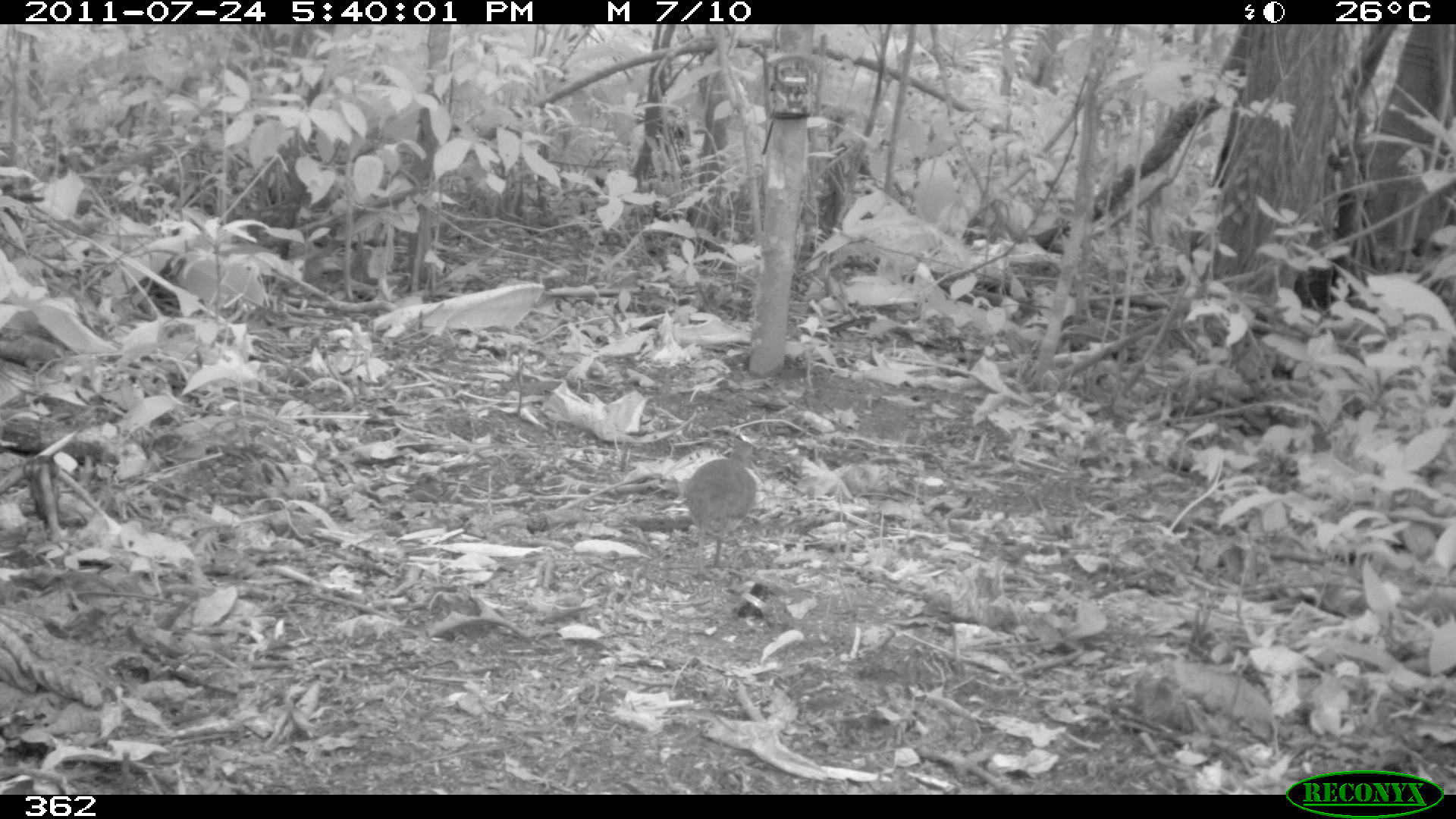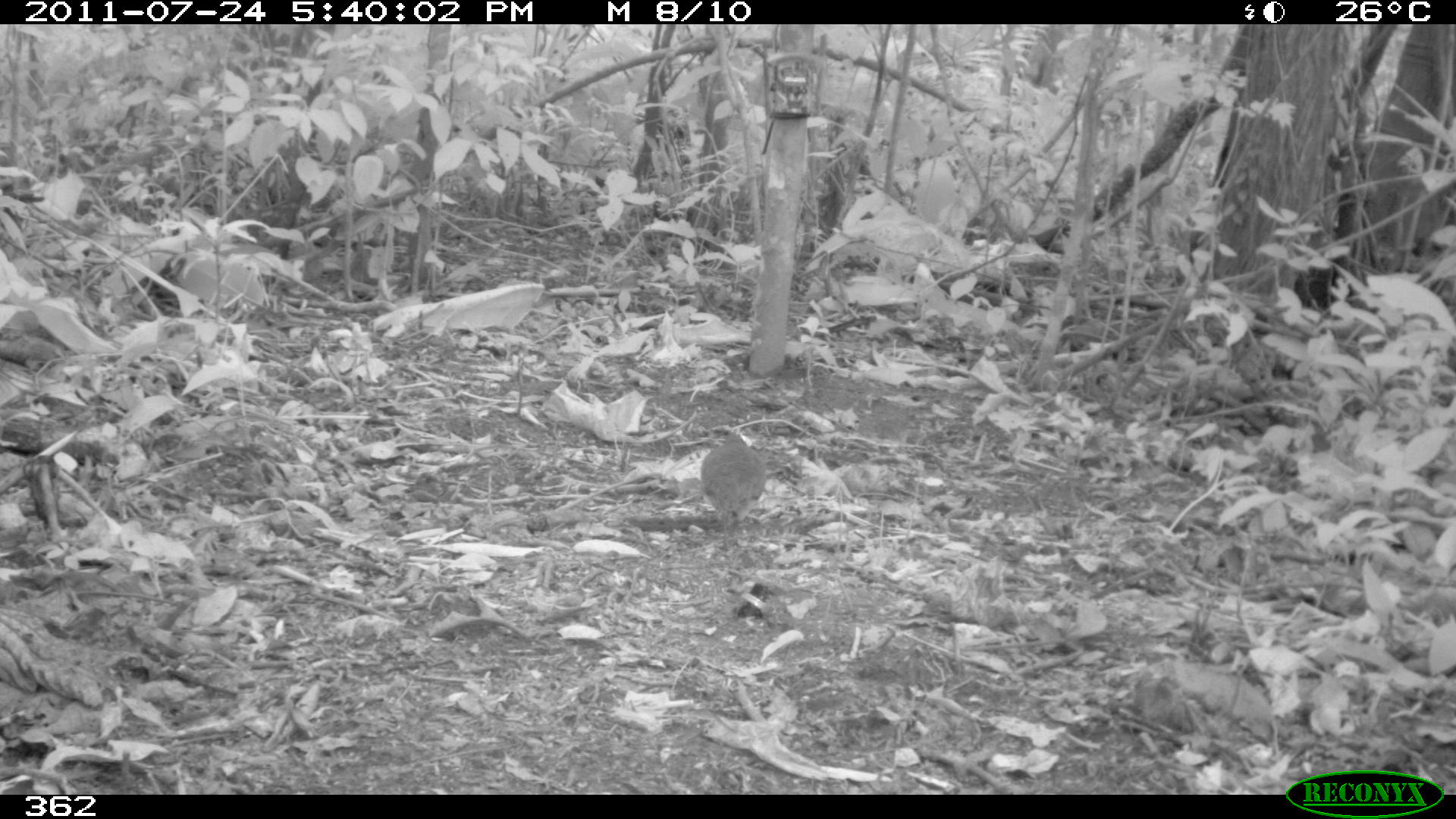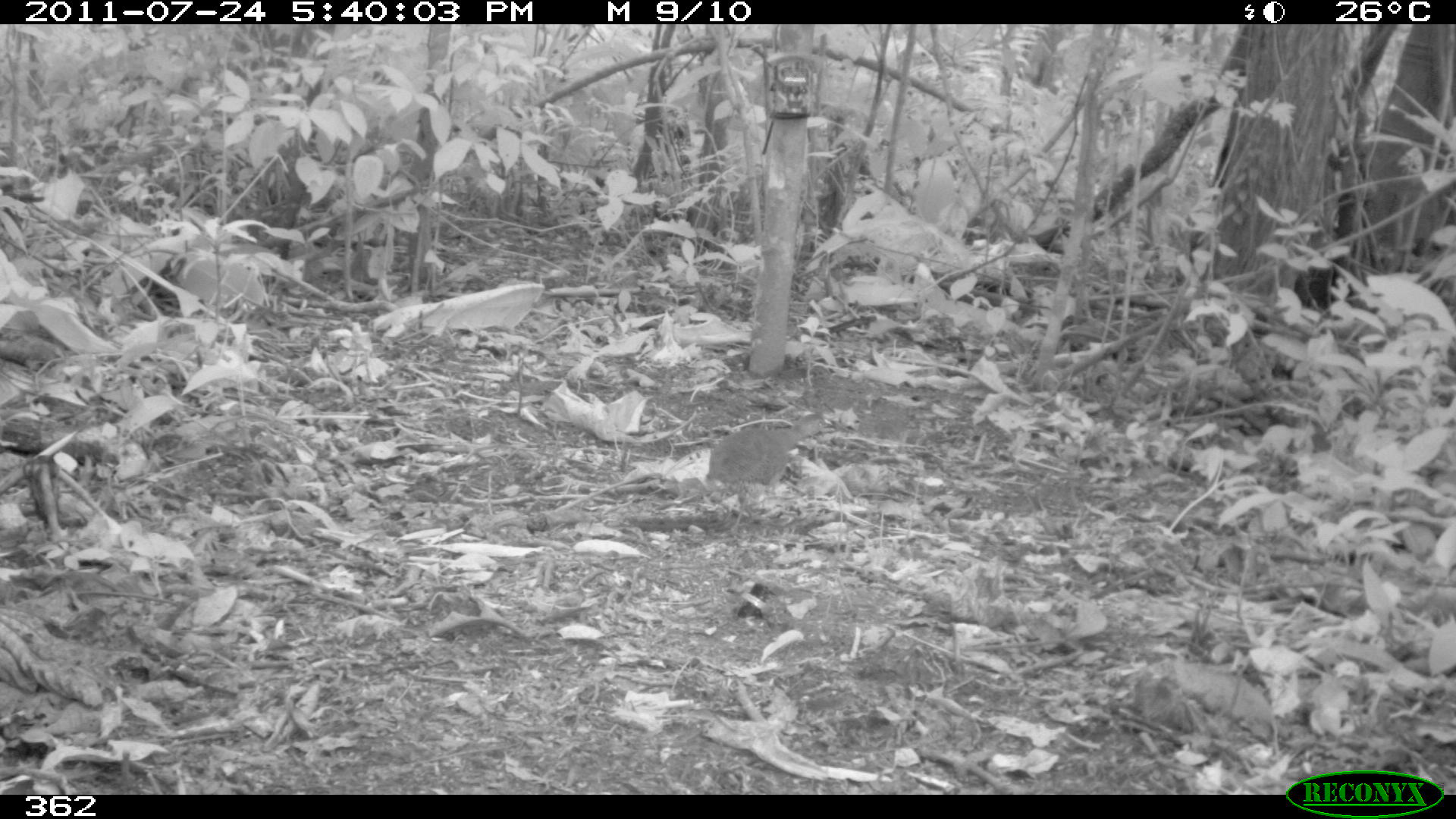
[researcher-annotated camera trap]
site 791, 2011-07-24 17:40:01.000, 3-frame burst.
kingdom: Animalia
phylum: Chordata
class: Aves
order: Galliformes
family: Phasianidae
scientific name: Phasianidae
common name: quails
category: quail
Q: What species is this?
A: Quail (quails) (Phasianidae).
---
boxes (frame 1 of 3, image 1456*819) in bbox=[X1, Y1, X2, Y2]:
quail: bbox=[682, 458, 755, 569]